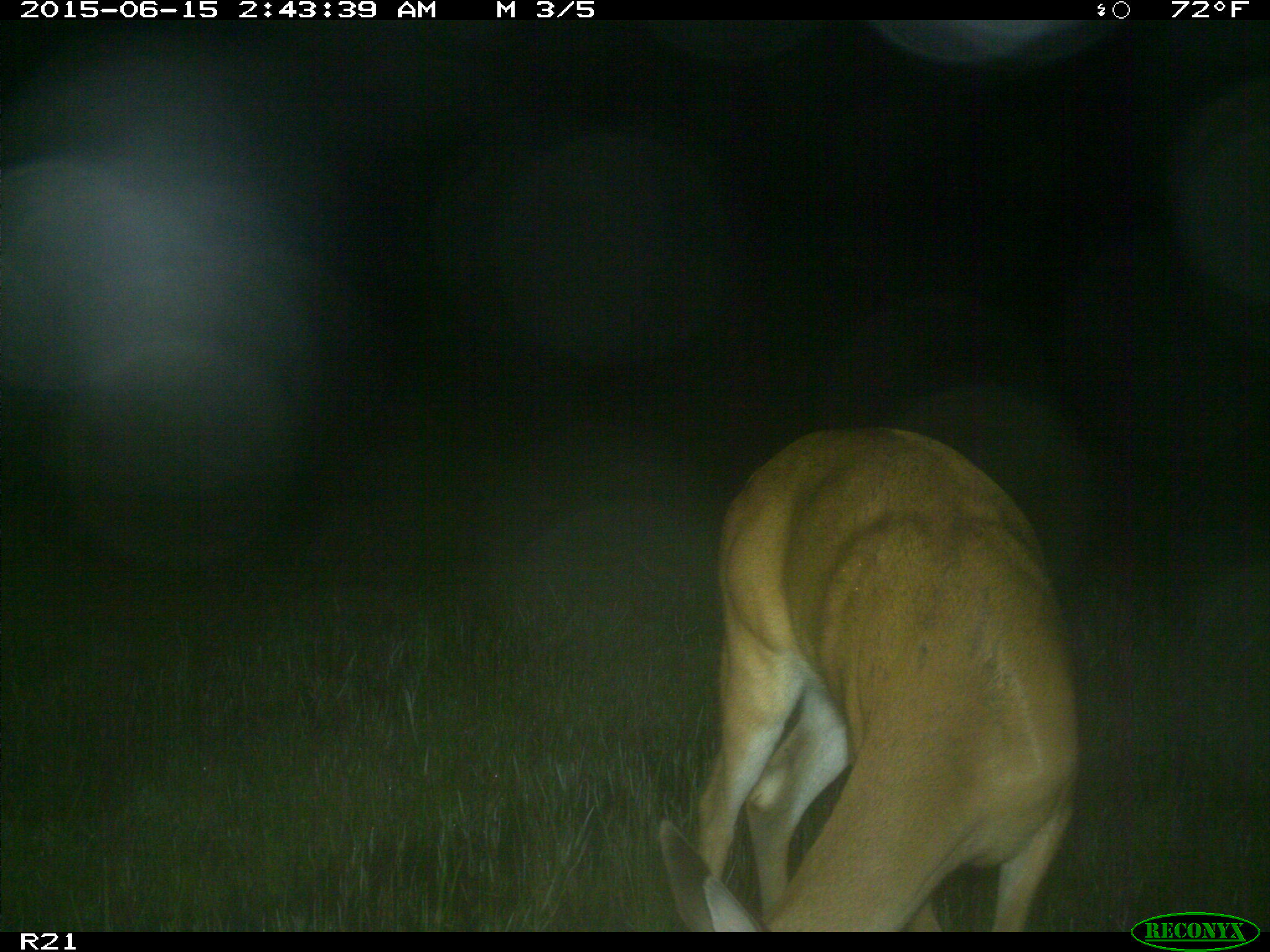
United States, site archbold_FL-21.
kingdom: Animalia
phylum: Chordata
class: Mammalia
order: Artiodactyla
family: Cervidae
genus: Odocoileus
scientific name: Odocoileus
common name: deer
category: unidentified deer